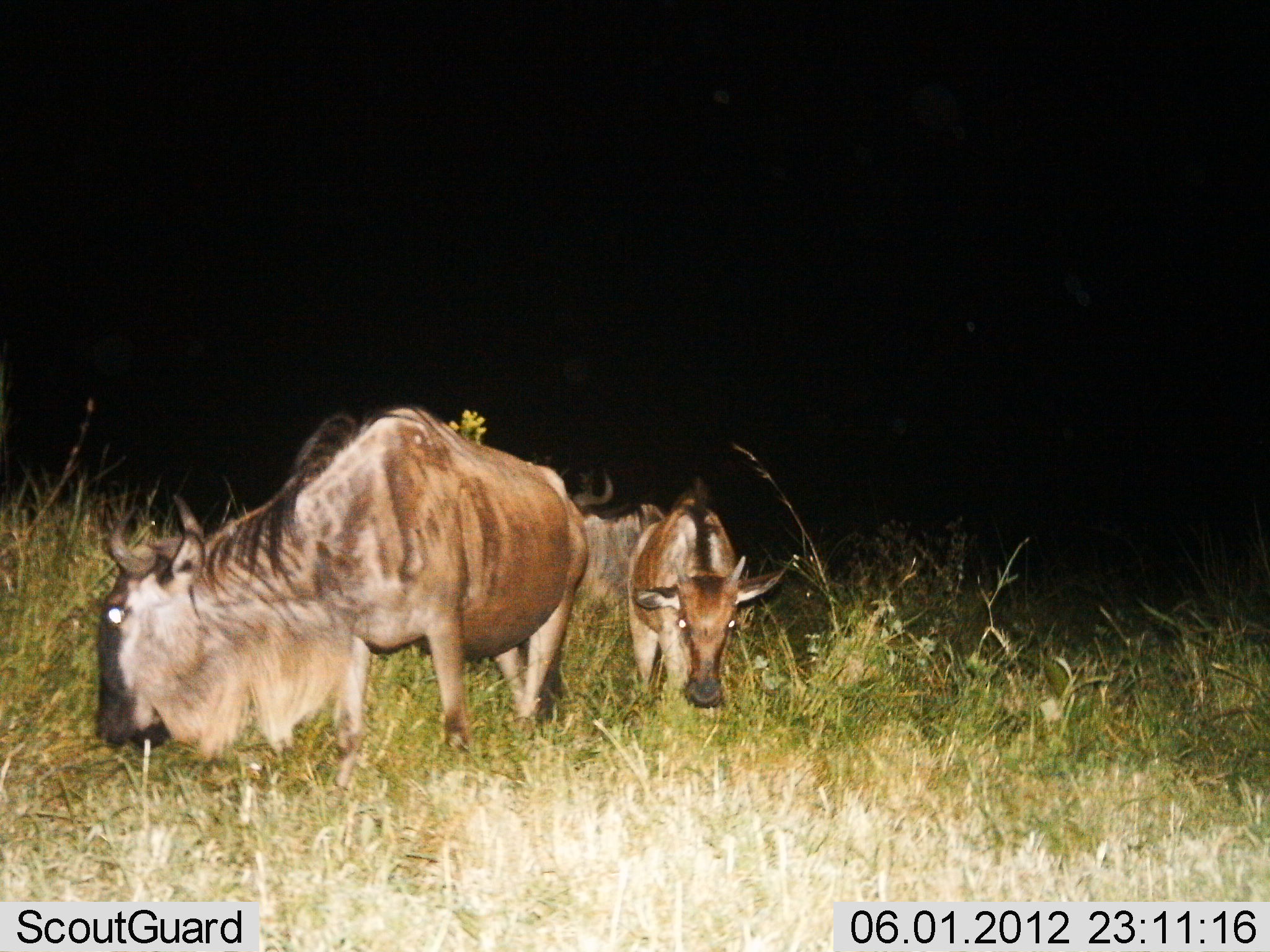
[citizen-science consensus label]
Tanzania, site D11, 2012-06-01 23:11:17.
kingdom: Animalia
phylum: Chordata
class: Mammalia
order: Artiodactyla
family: Bovidae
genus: Connochaetes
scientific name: Connochaetes taurinus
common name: blue wildebeest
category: wildebeest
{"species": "wildebeest (blue wildebeest) (Connochaetes taurinus)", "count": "3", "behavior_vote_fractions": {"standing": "20%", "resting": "0%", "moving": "30%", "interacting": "0%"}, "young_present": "20%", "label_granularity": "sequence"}